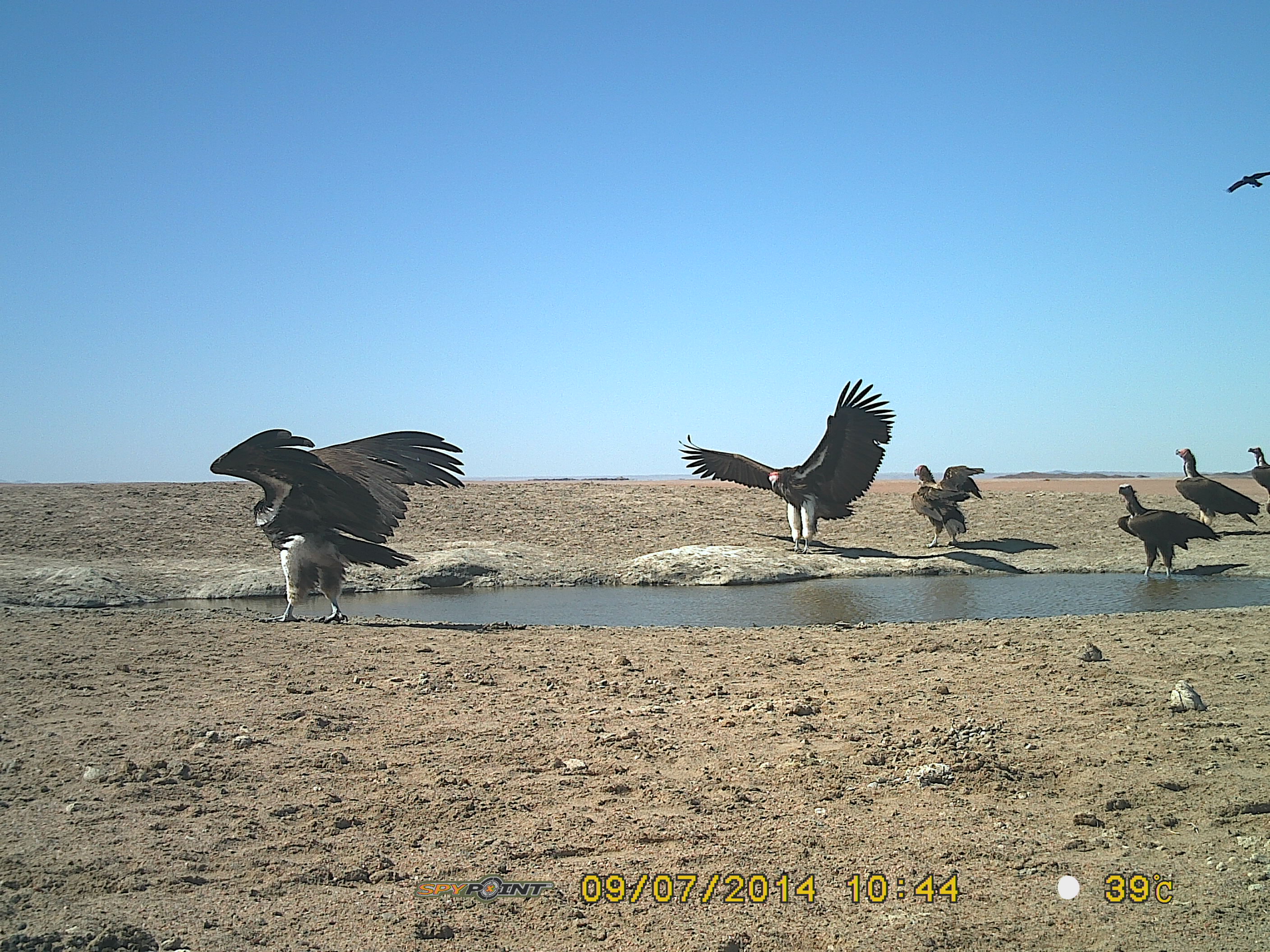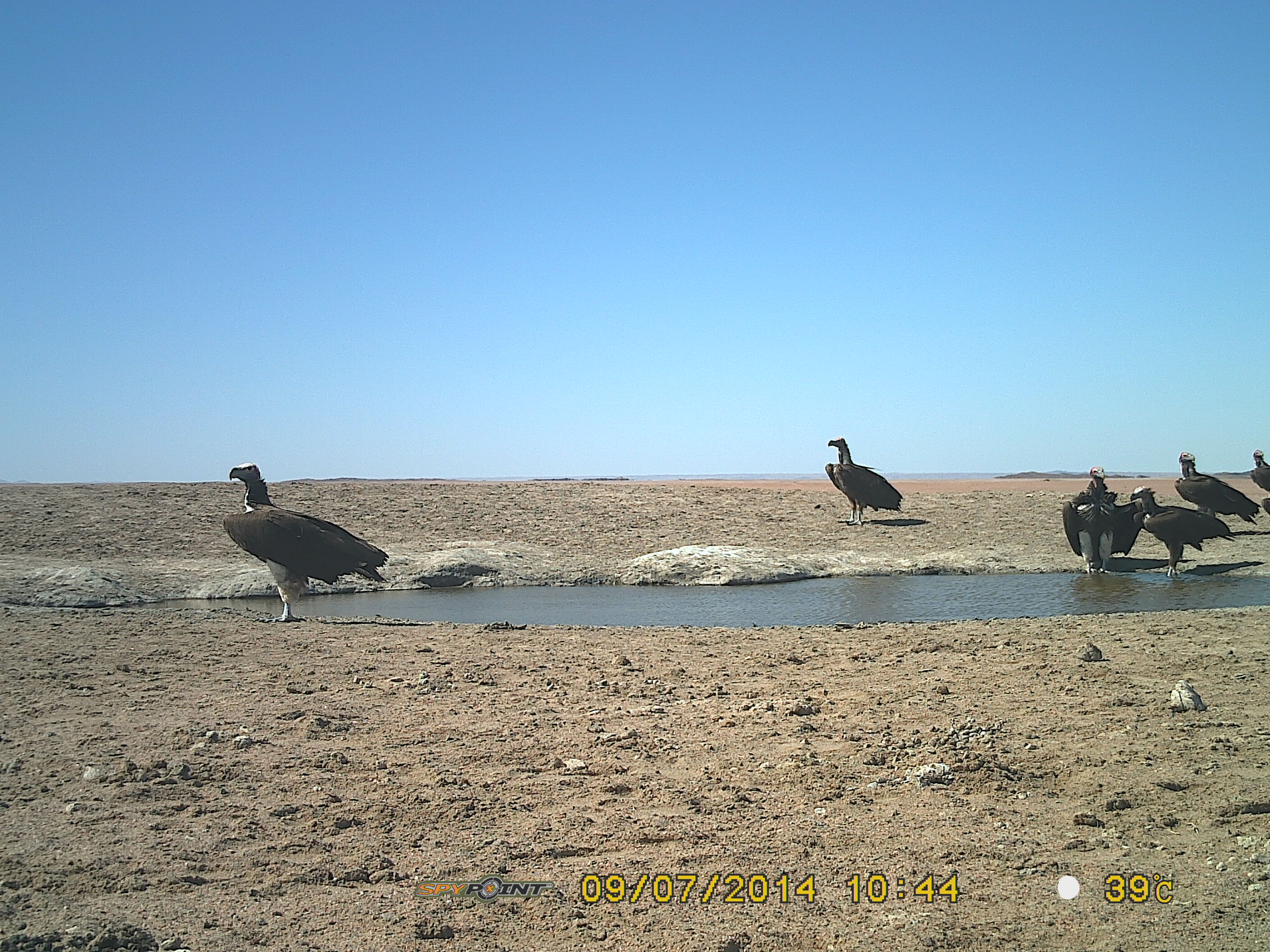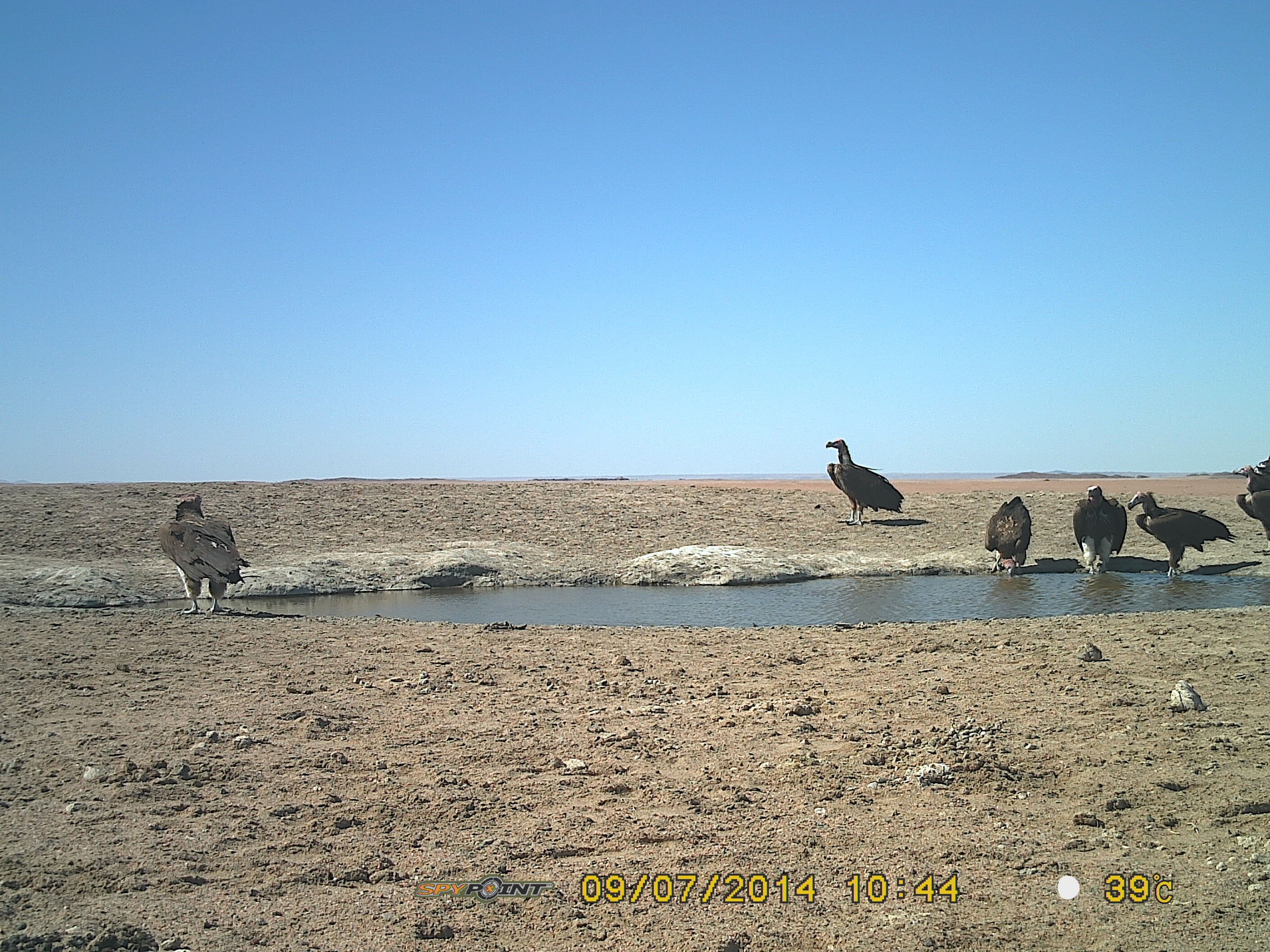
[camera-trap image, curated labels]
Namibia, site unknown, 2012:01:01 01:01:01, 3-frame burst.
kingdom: Animalia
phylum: Chordata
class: Aves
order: Accipitriformes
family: Accipitridae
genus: Torgos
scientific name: Torgos tracheliotos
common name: lappet-faced vulture